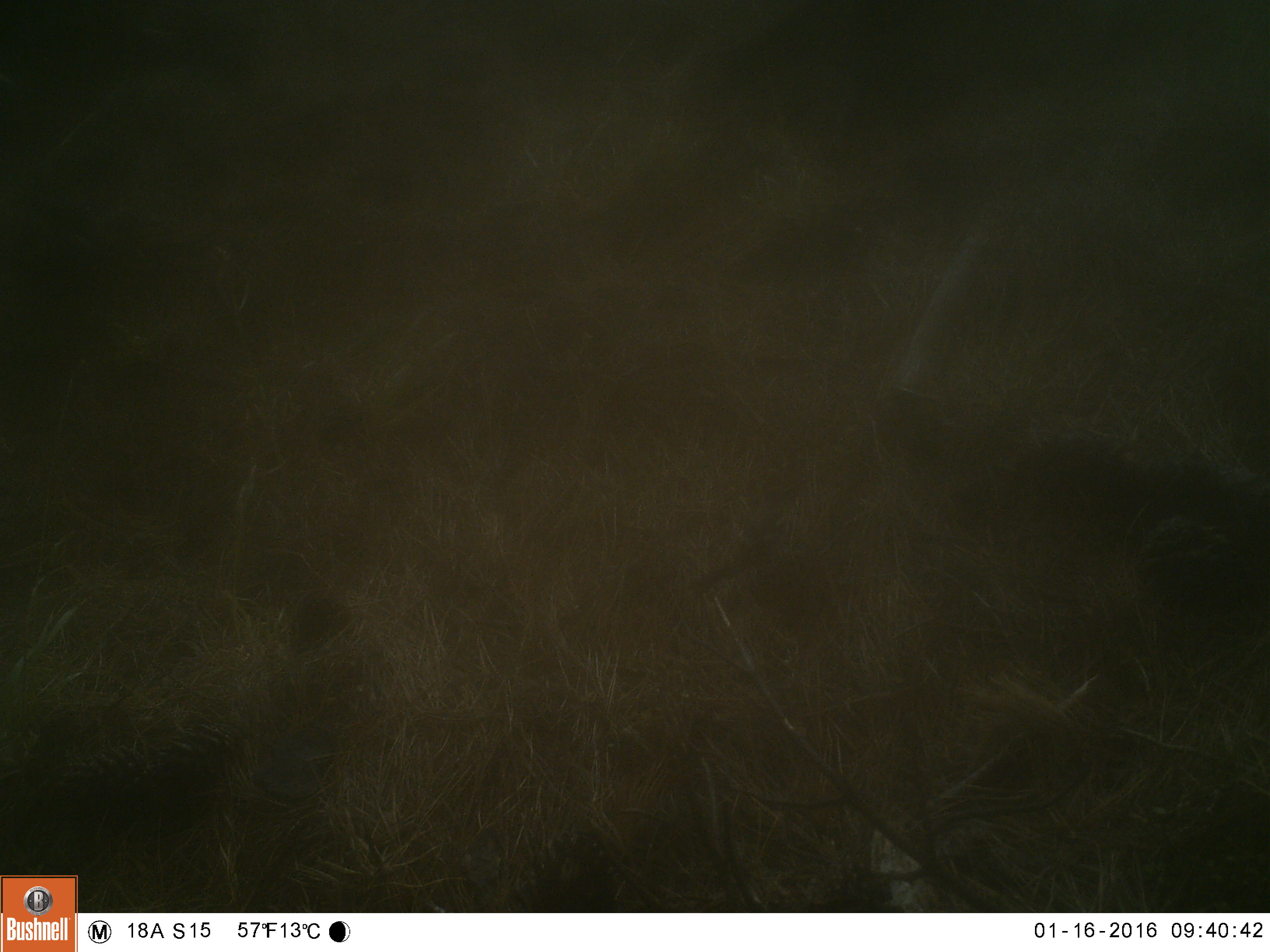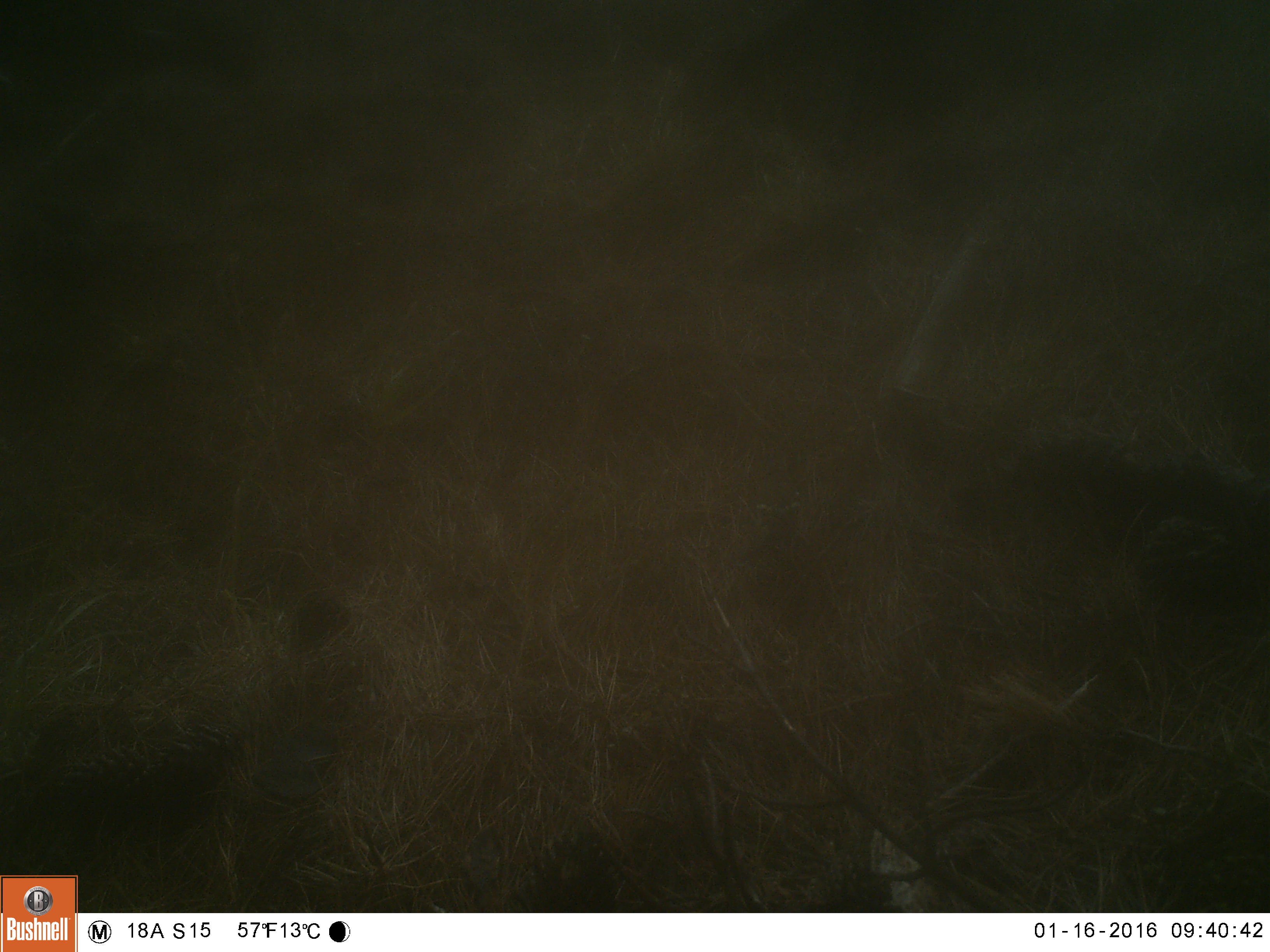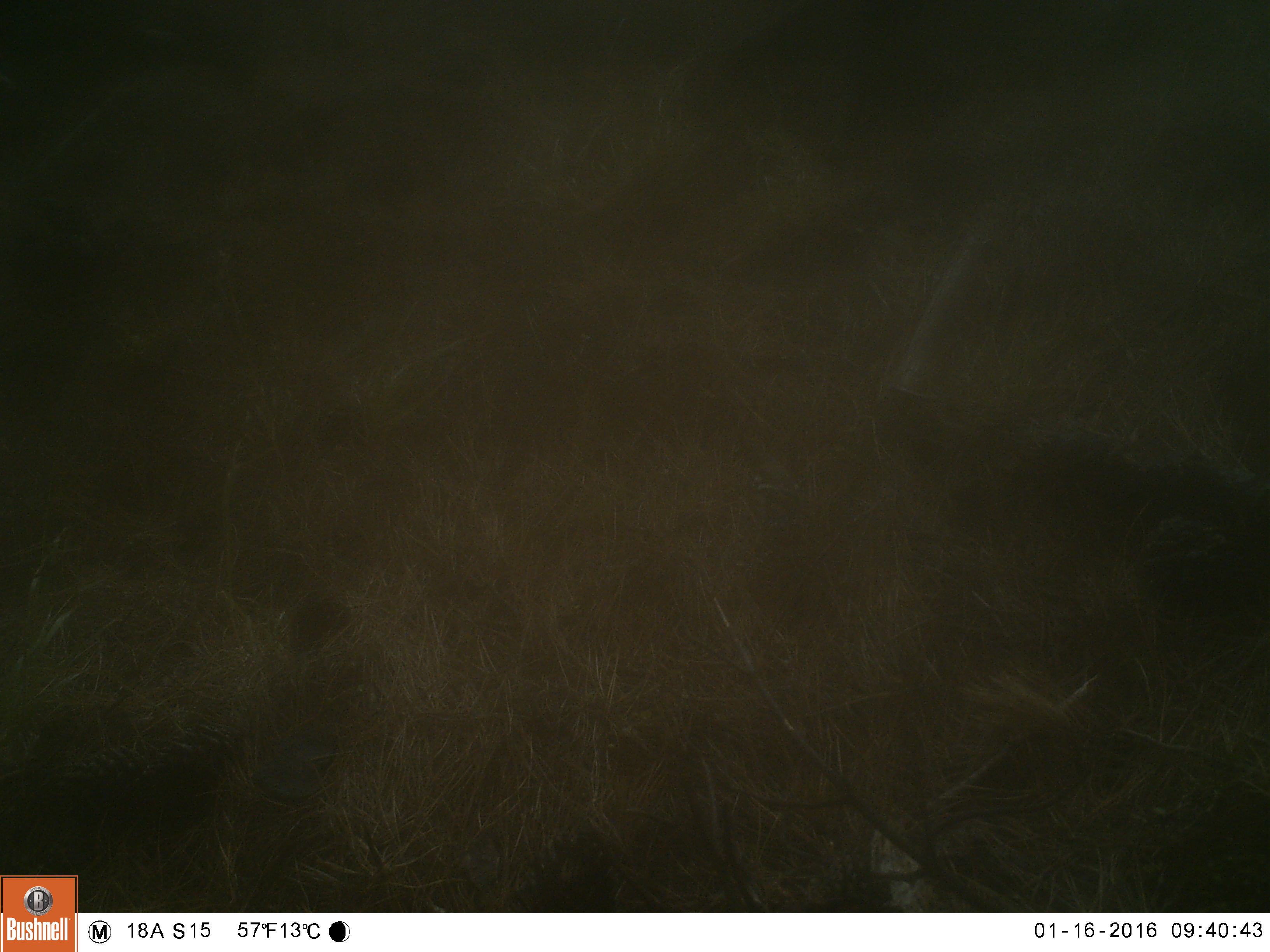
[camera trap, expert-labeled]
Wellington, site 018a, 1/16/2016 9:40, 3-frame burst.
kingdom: Animalia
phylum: Chordata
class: Aves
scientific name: Aves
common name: bird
Bird (Aves).